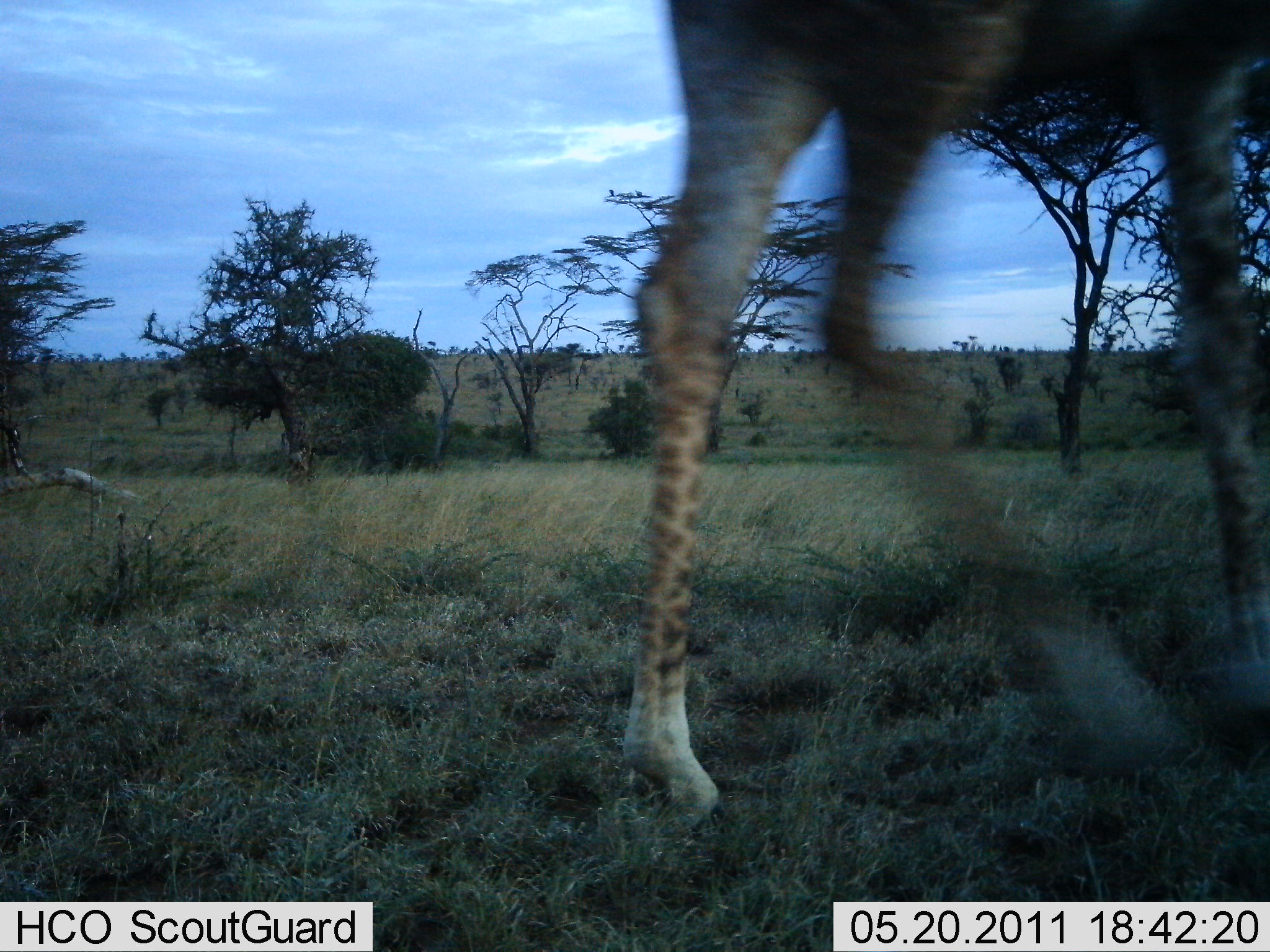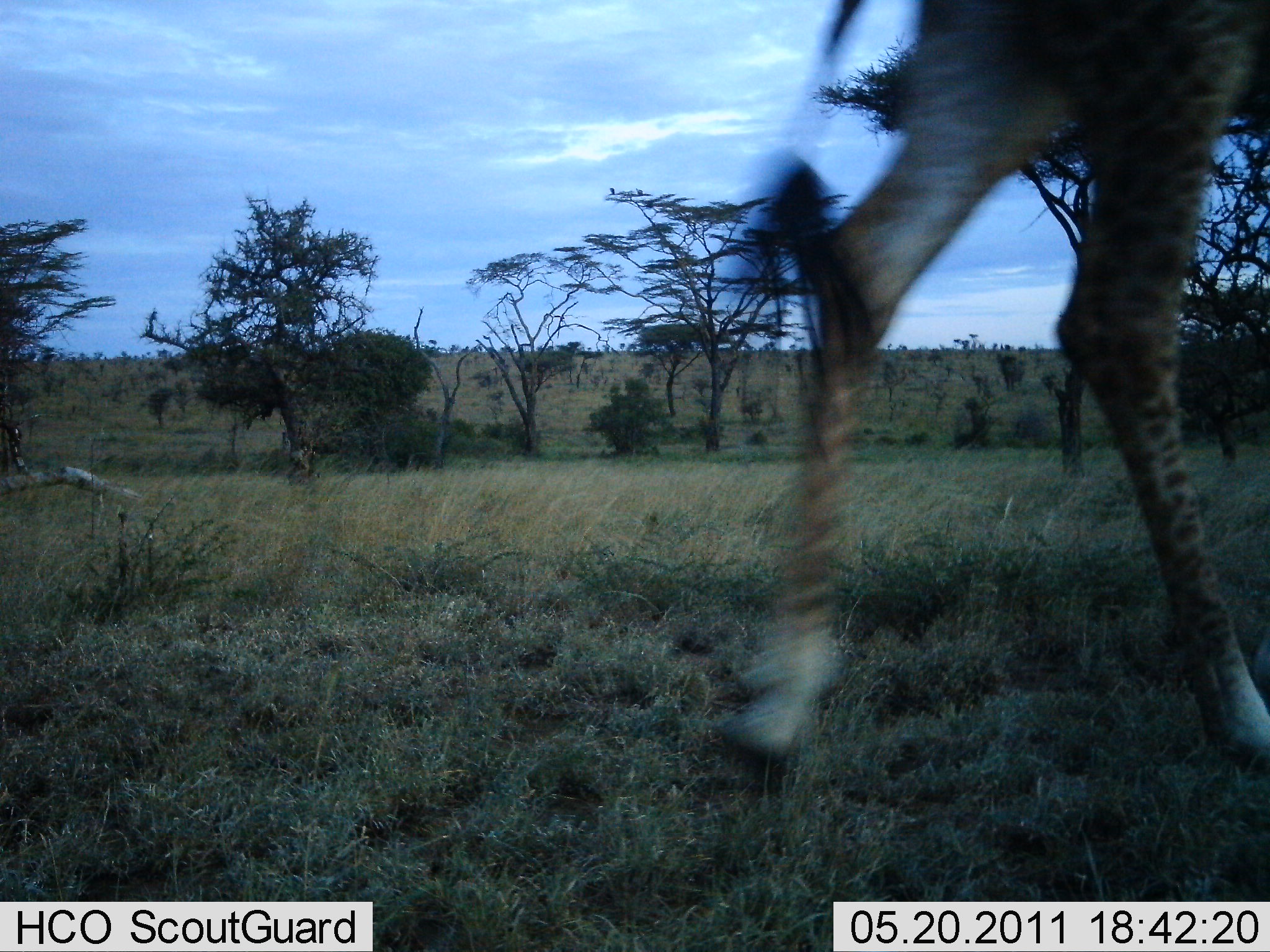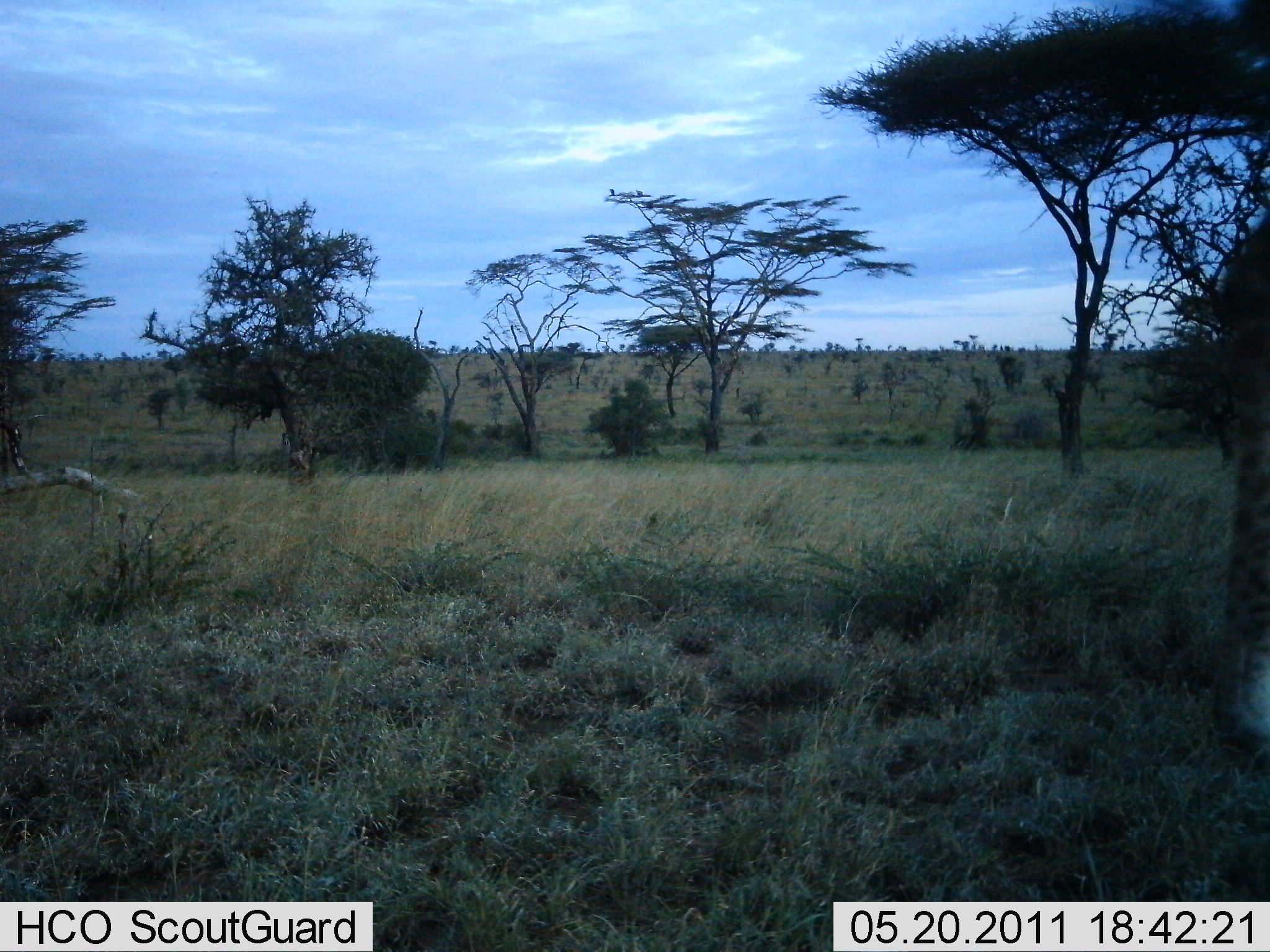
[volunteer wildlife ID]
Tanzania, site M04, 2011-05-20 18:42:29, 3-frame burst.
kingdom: Animalia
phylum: Chordata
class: Mammalia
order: Artiodactyla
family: Giraffidae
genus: Giraffa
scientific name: Giraffa camelopardalis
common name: giraffe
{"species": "giraffe (Giraffa camelopardalis)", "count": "1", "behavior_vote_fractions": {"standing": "0%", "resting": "10%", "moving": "90%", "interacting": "0%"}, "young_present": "0%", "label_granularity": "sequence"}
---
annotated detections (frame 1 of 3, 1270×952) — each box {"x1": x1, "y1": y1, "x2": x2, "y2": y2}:
animal: {"x1": 610, "y1": 0, "x2": 1270, "y2": 834}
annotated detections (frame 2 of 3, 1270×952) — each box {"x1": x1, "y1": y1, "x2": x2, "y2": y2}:
animal: {"x1": 708, "y1": 0, "x2": 1270, "y2": 785}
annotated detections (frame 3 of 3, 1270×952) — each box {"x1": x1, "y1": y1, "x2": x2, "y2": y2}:
animal: {"x1": 1209, "y1": 209, "x2": 1270, "y2": 746}